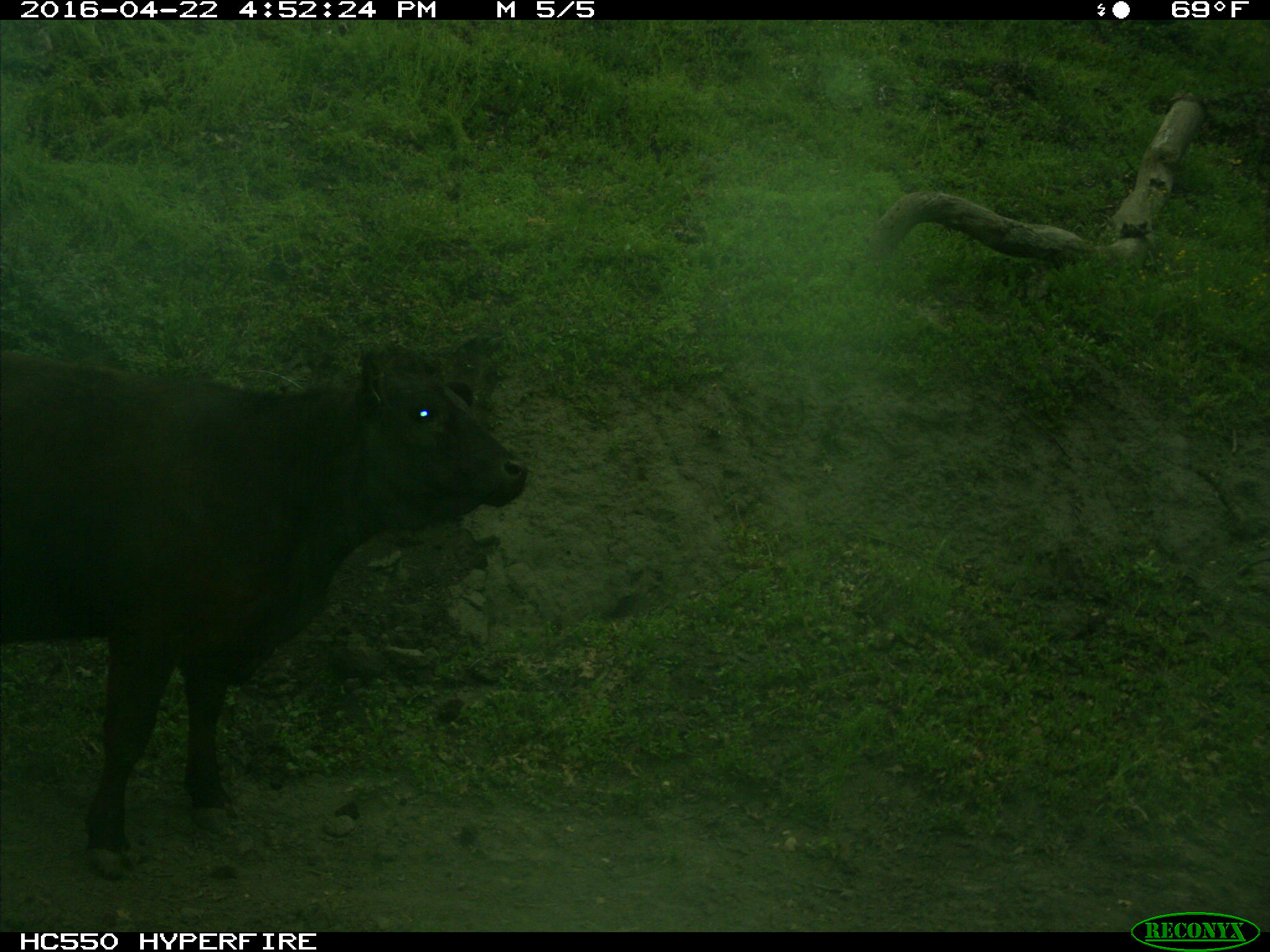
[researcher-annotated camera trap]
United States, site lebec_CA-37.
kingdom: Animalia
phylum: Chordata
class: Mammalia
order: Artiodactyla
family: Bovidae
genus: Bos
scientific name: Bos taurus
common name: domestic cow